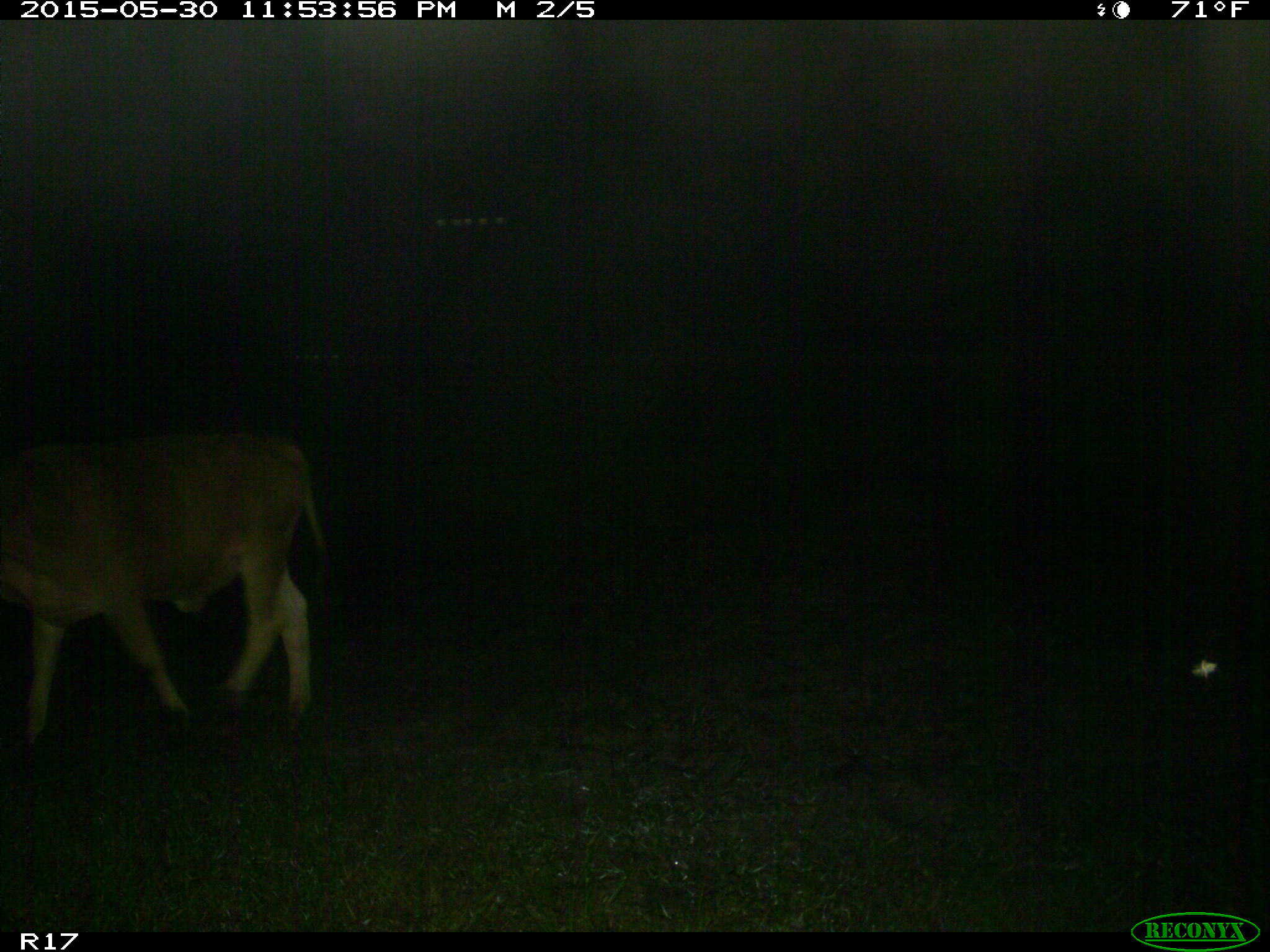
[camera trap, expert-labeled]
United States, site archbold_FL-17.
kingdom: Animalia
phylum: Chordata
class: Mammalia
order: Artiodactyla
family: Bovidae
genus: Bos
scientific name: Bos taurus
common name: domestic cow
Bos taurus (domestic cow).